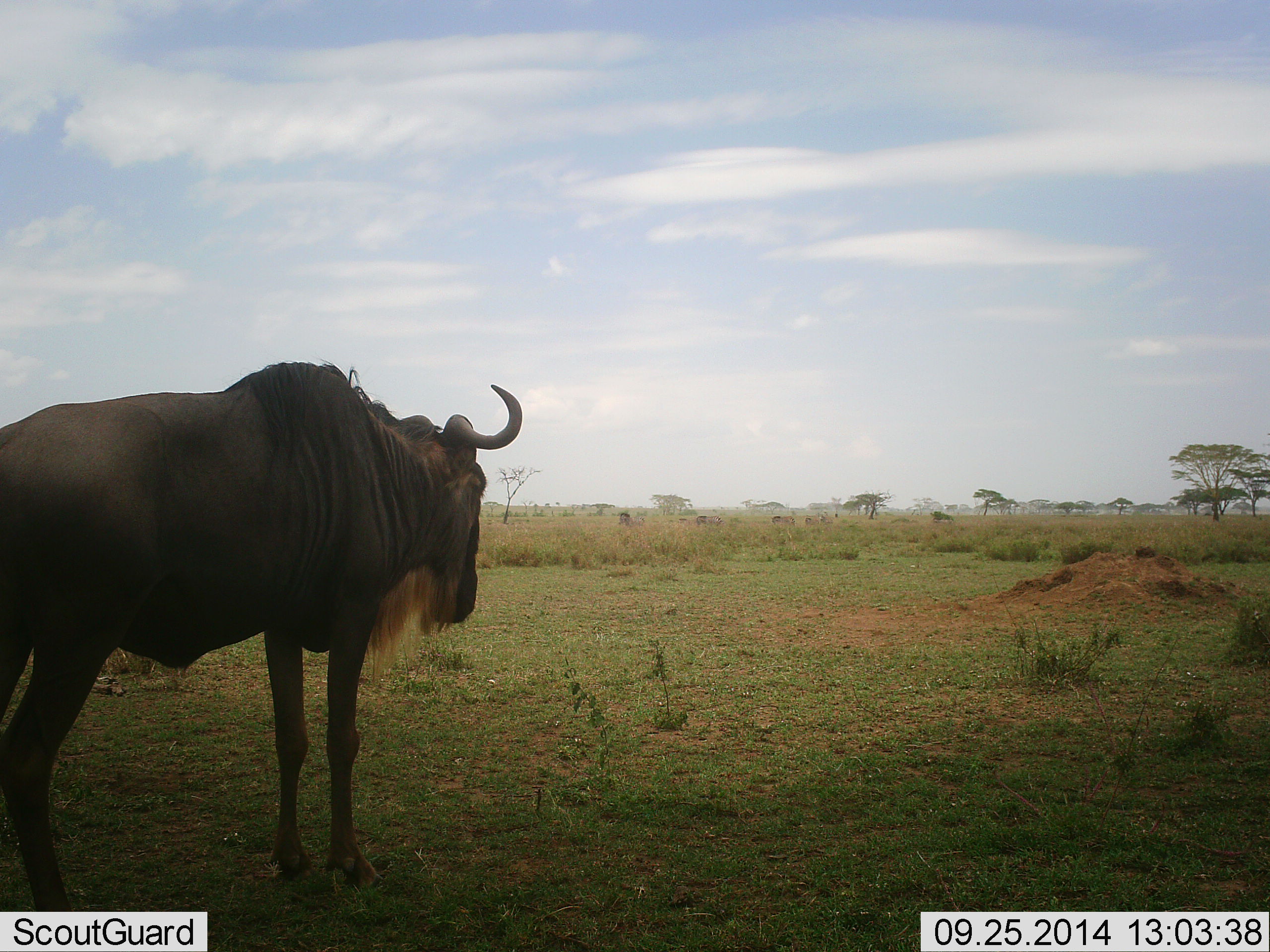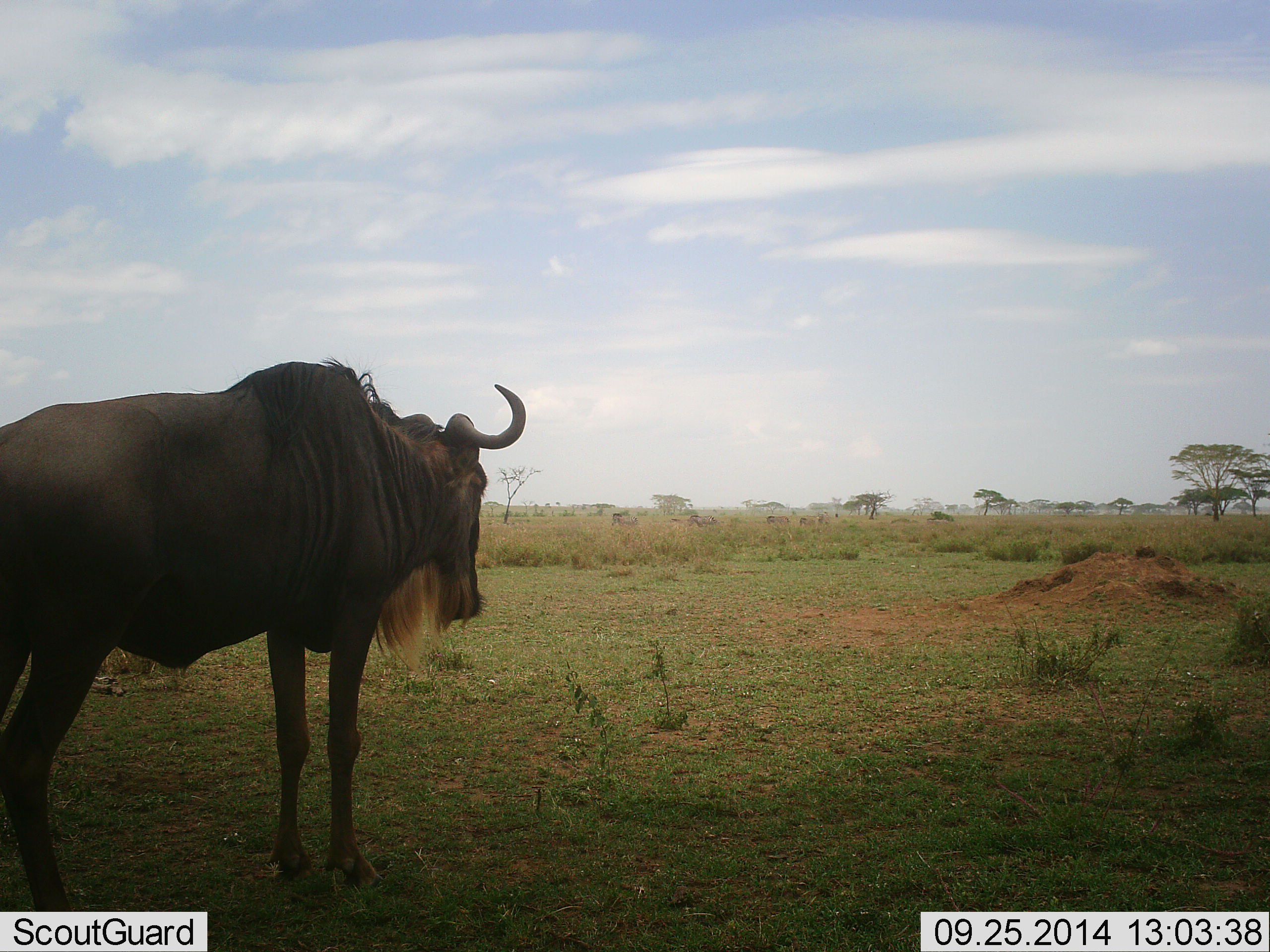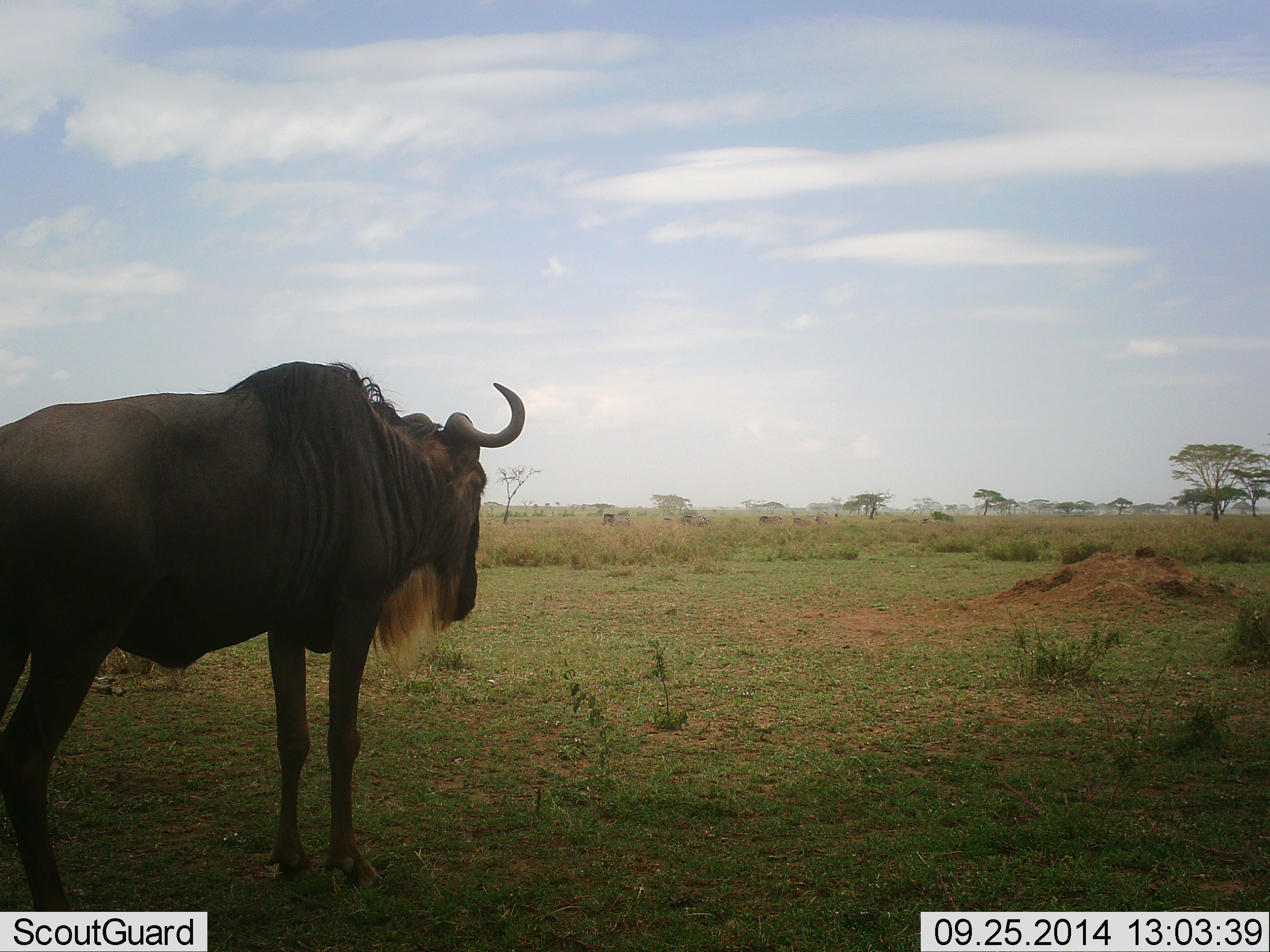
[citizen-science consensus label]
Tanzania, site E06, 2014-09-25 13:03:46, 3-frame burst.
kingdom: Animalia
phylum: Chordata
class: Mammalia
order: Artiodactyla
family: Bovidae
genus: Connochaetes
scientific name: Connochaetes taurinus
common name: blue wildebeest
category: wildebeest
Wildebeest (blue wildebeest) (Connochaetes taurinus), count 1. Behavior (volunteer vote fractions): standing 100%, resting 0%, moving 25%, interacting 0%. Young present (vote fraction): 0%. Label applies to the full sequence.